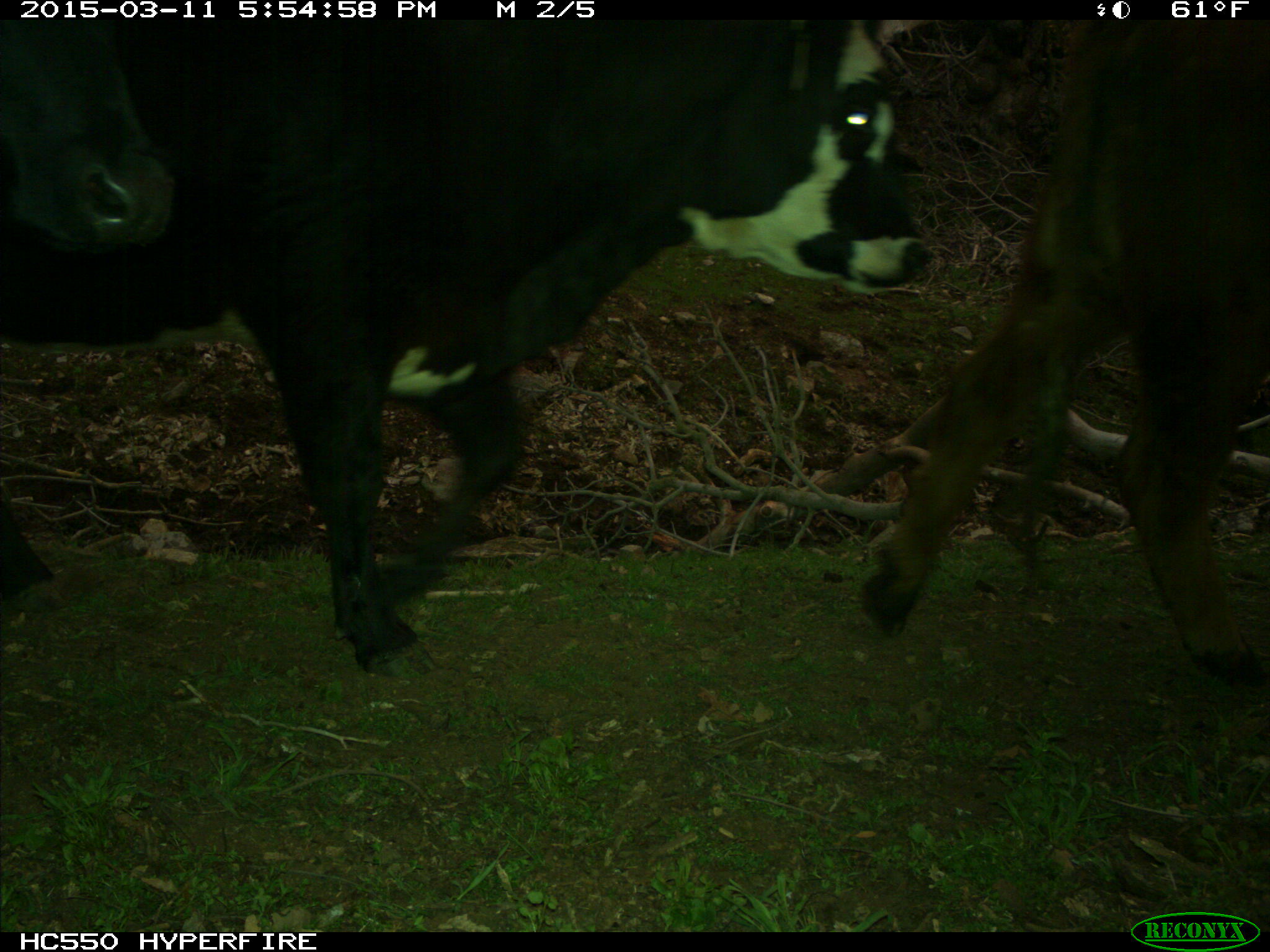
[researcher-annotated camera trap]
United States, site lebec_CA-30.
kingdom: Animalia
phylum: Chordata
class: Mammalia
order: Artiodactyla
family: Bovidae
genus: Bos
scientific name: Bos taurus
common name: domestic cow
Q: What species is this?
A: Bos taurus (domestic cow).